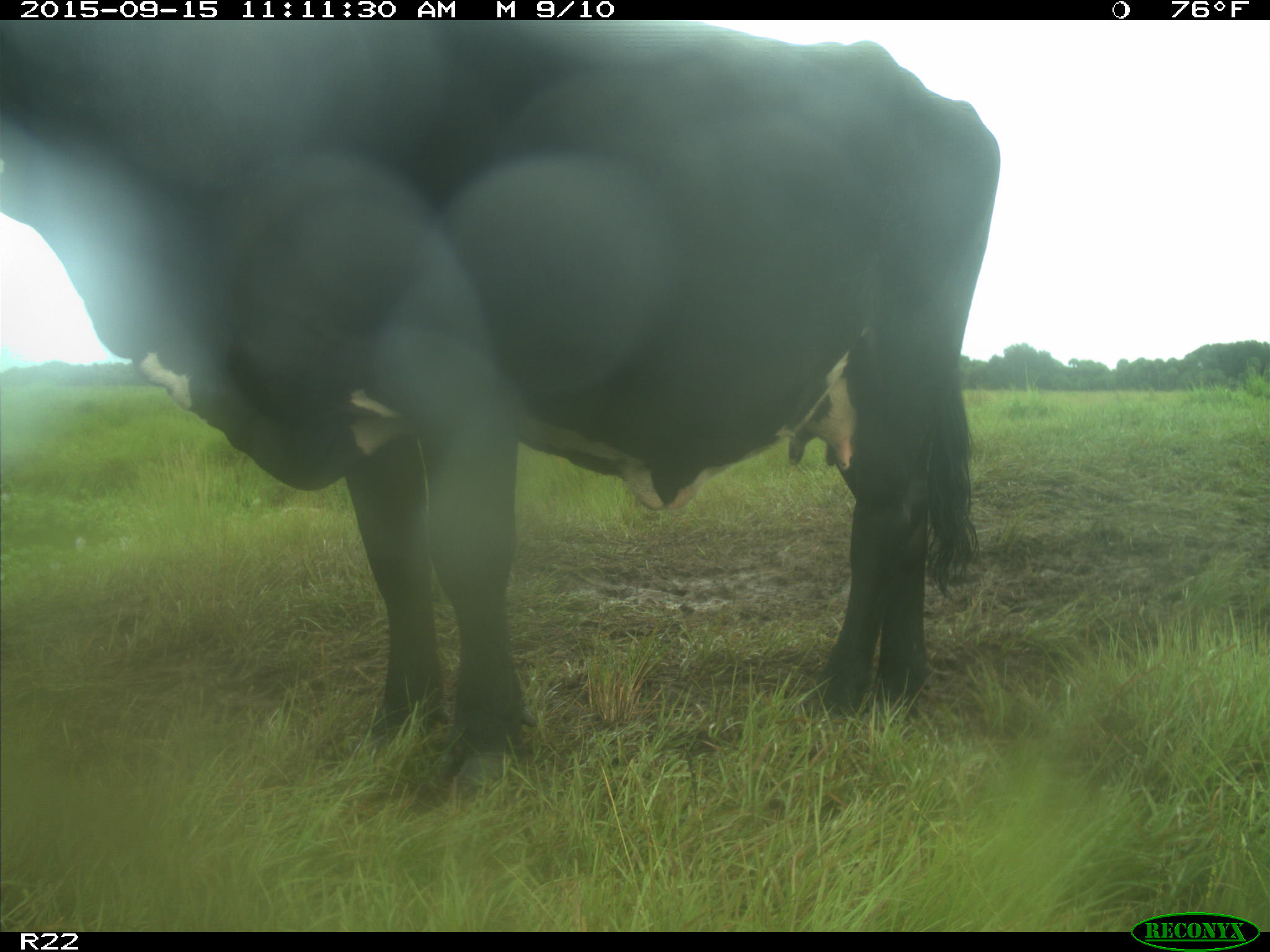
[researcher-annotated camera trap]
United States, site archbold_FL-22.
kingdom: Animalia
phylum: Chordata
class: Mammalia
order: Artiodactyla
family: Bovidae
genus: Bos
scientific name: Bos taurus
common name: domestic cow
Bos taurus (domestic cow).